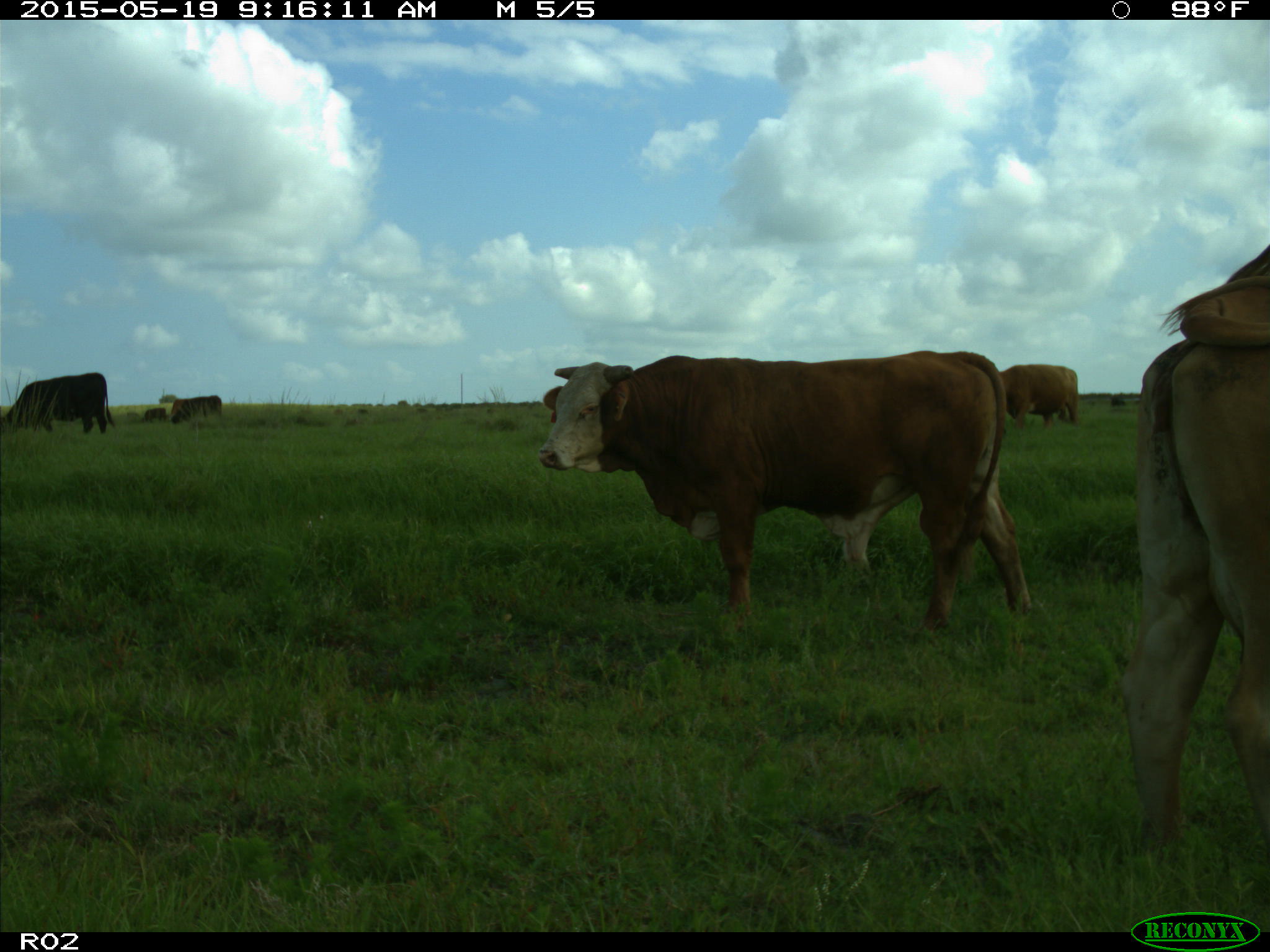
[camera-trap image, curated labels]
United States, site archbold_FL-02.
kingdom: Animalia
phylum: Chordata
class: Mammalia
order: Artiodactyla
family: Bovidae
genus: Bos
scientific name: Bos taurus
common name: domestic cow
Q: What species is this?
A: Bos taurus (domestic cow).